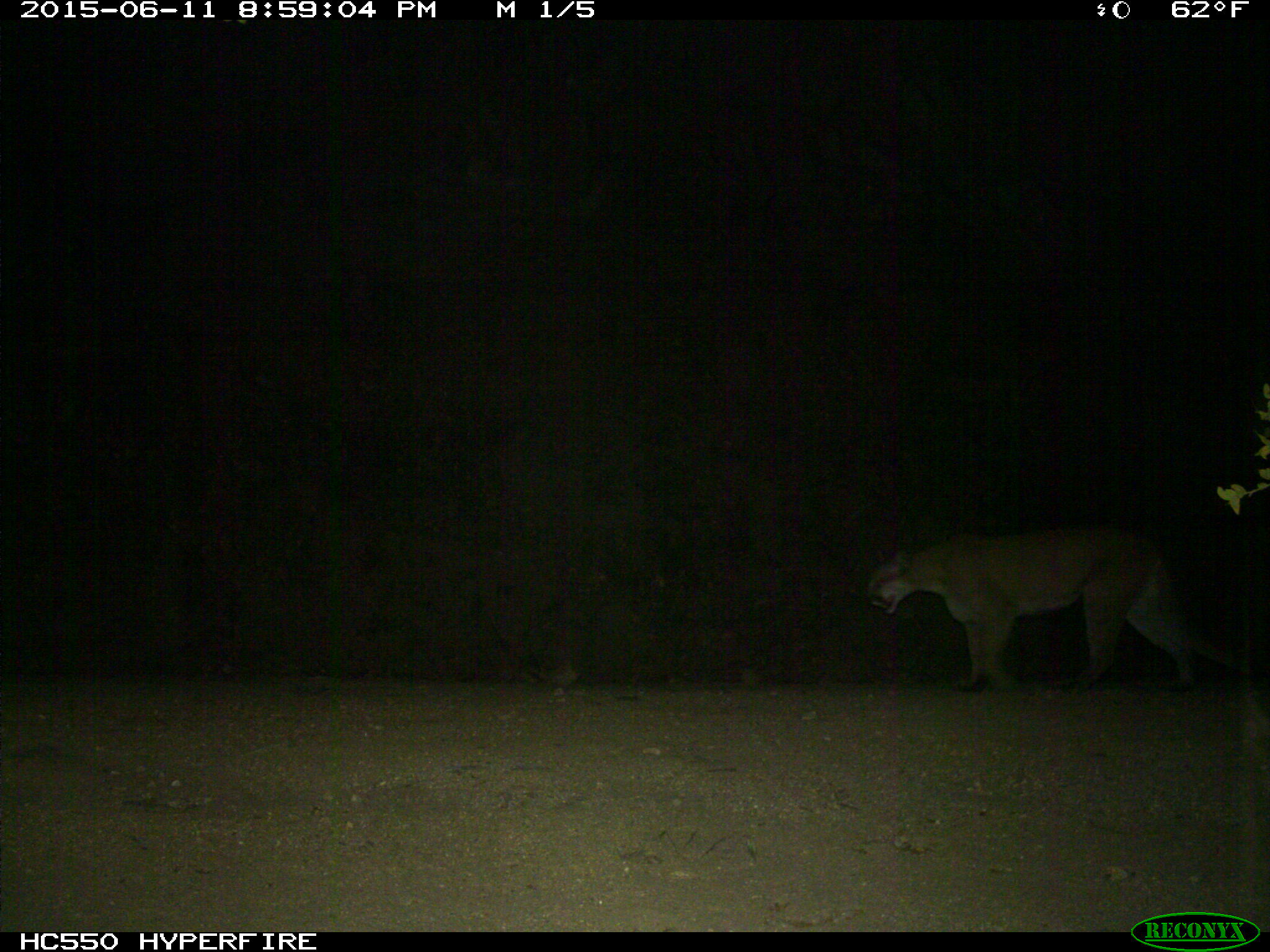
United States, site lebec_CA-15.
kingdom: Animalia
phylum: Chordata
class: Mammalia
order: Carnivora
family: Felidae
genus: Puma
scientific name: Puma concolor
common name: mountain lion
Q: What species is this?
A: Puma concolor (mountain lion).